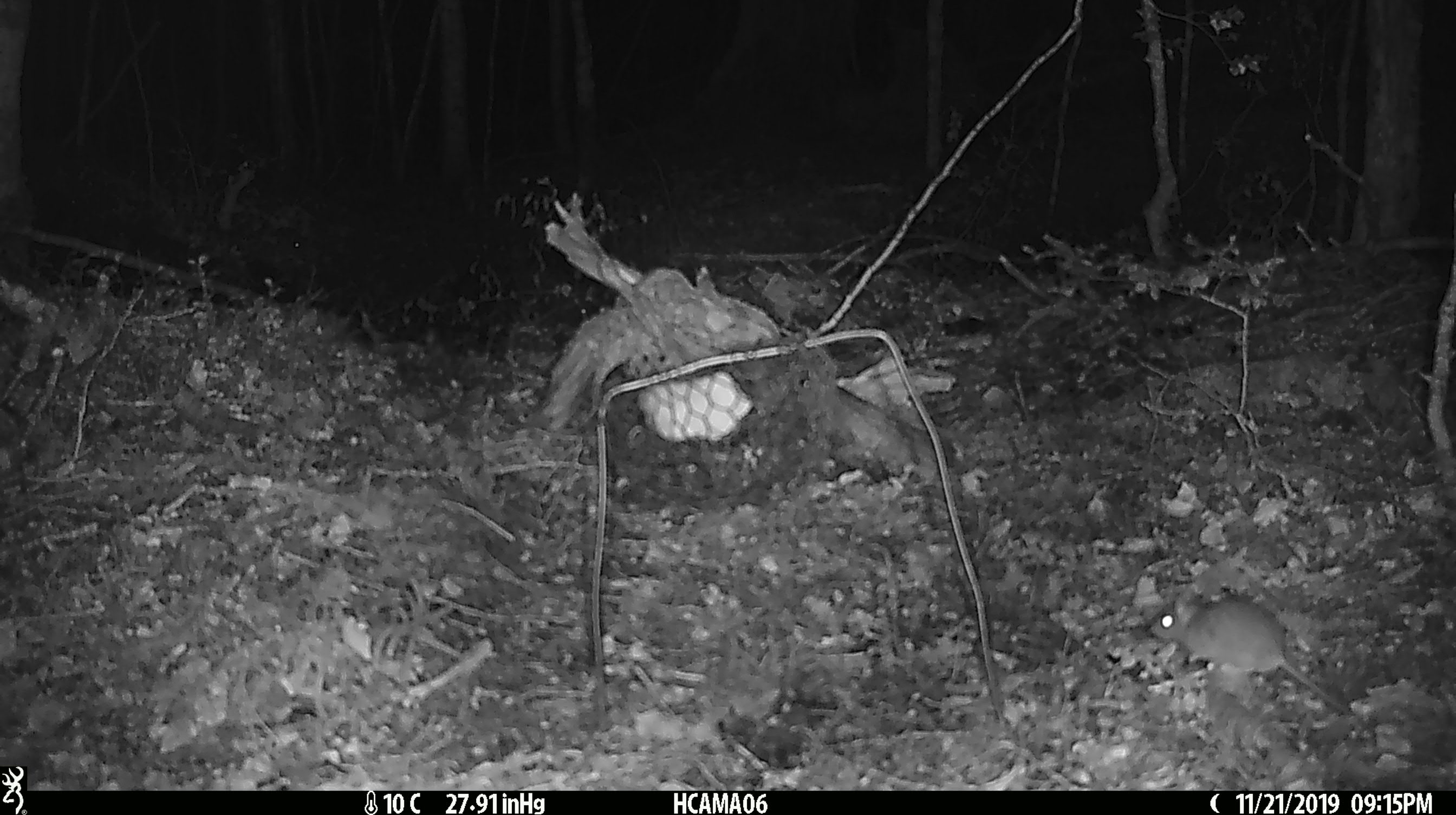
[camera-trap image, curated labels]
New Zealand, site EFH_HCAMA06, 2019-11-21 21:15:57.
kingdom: Animalia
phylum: Chordata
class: Mammalia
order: Rodentia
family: Muridae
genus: Mus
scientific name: Mus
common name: mouse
Mouse (Mus).